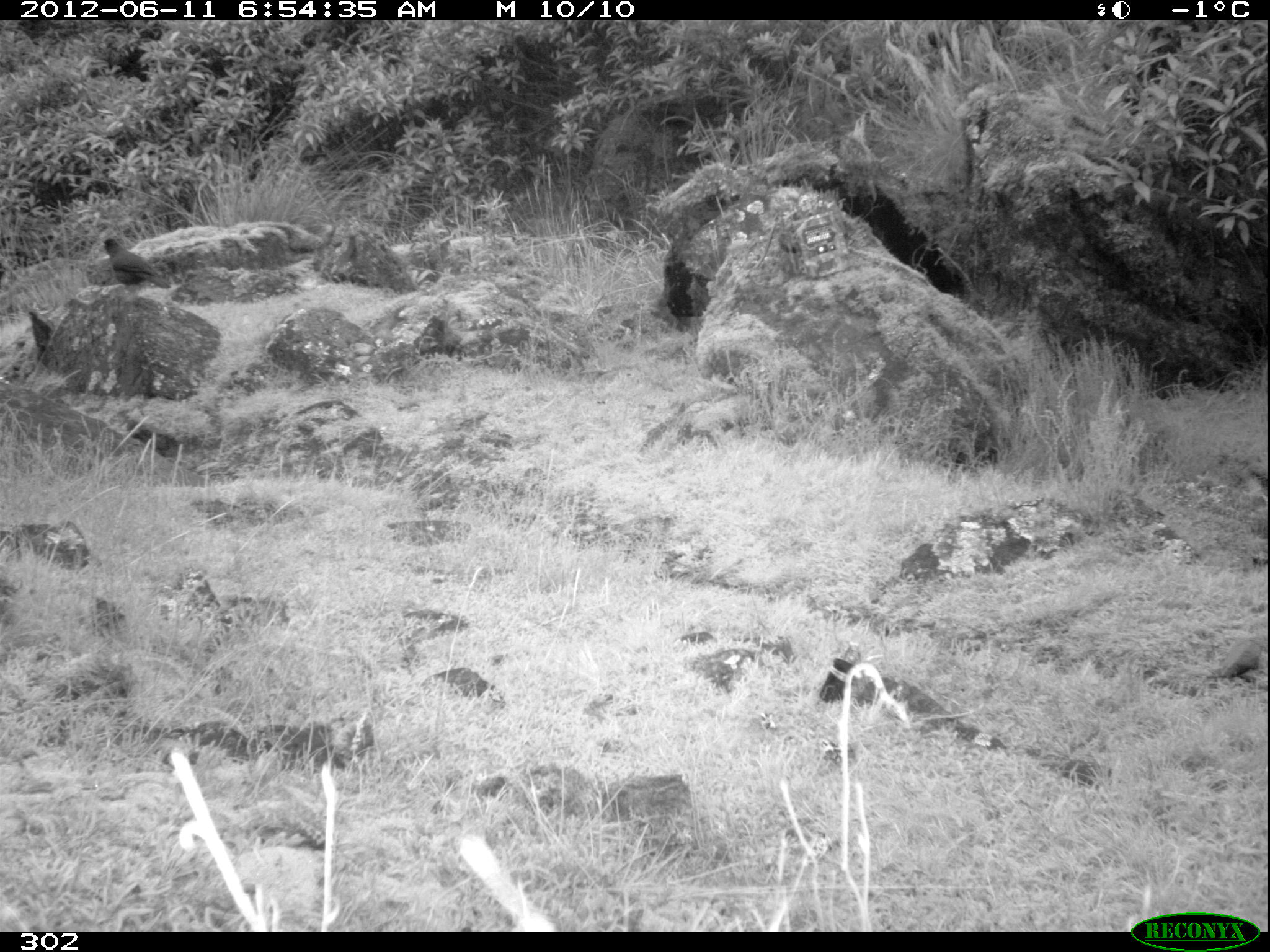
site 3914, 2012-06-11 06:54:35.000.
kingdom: Animalia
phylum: Chordata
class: Aves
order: Passeriformes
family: Turdidae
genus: Turdus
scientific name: Turdus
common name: true thrushes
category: turdus sp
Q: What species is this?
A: Turdus sp (true thrushes) (Turdus).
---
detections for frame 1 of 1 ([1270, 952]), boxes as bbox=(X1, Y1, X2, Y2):
turdus sp: bbox=(102, 238, 171, 293)